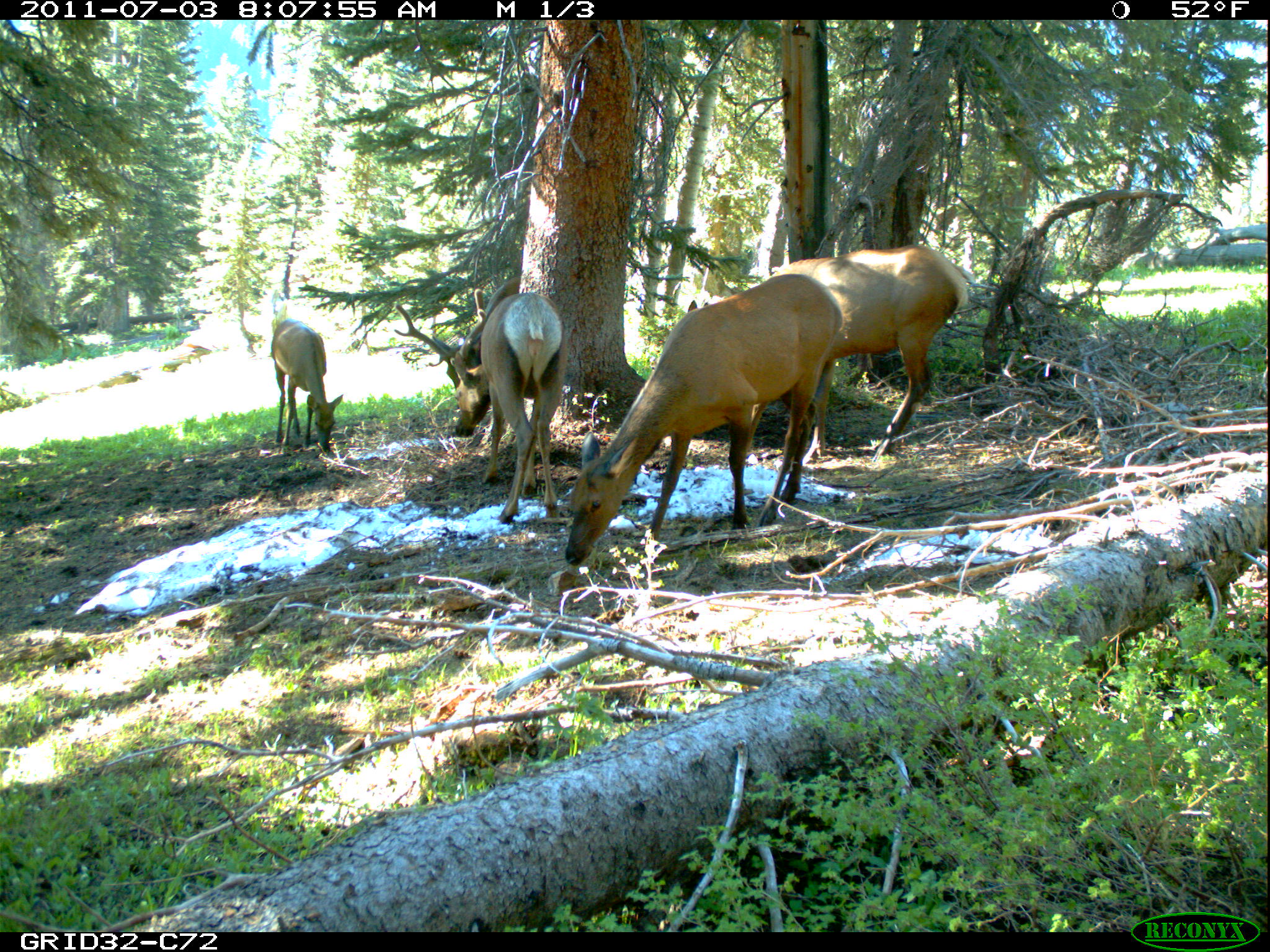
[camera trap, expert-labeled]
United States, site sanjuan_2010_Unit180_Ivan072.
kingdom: Animalia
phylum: Chordata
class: Mammalia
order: Artiodactyla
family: Cervidae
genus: Cervus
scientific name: Cervus elaphus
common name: red deer